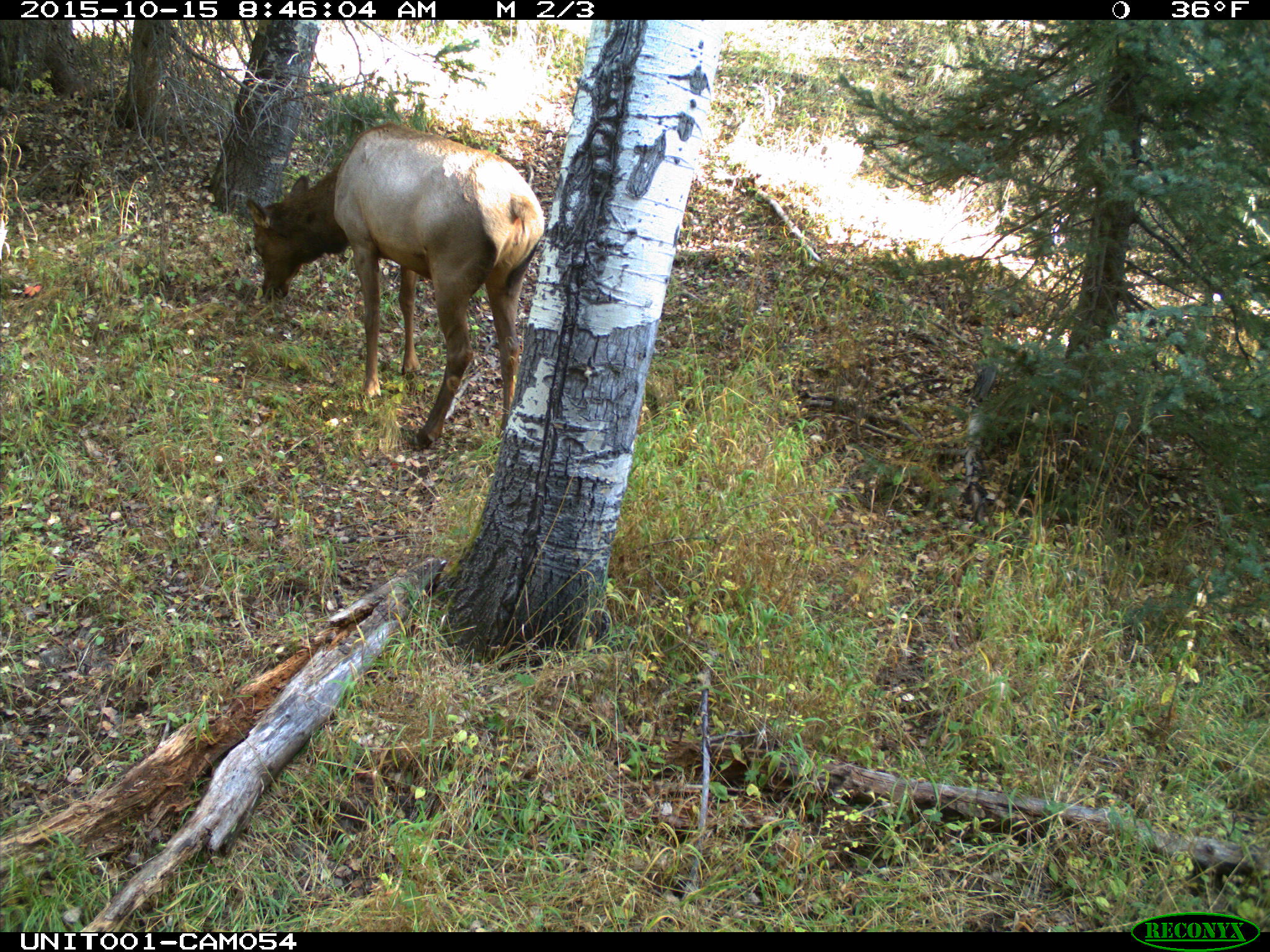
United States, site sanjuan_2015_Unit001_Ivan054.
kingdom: Animalia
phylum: Chordata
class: Mammalia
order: Artiodactyla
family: Cervidae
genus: Cervus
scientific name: Cervus elaphus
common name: red deer